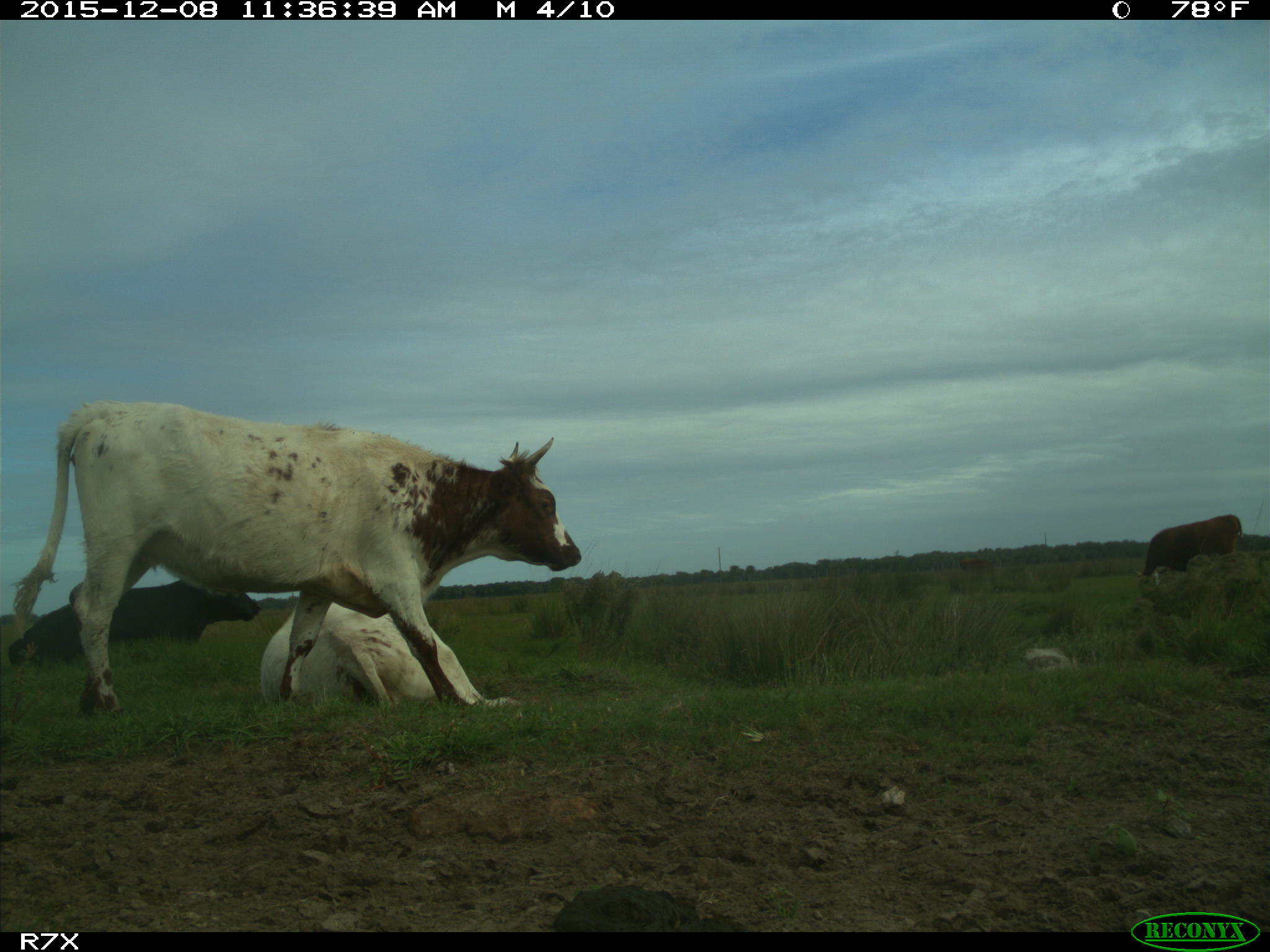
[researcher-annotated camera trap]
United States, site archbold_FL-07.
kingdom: Animalia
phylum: Chordata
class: Mammalia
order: Artiodactyla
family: Bovidae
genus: Bos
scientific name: Bos taurus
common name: domestic cow